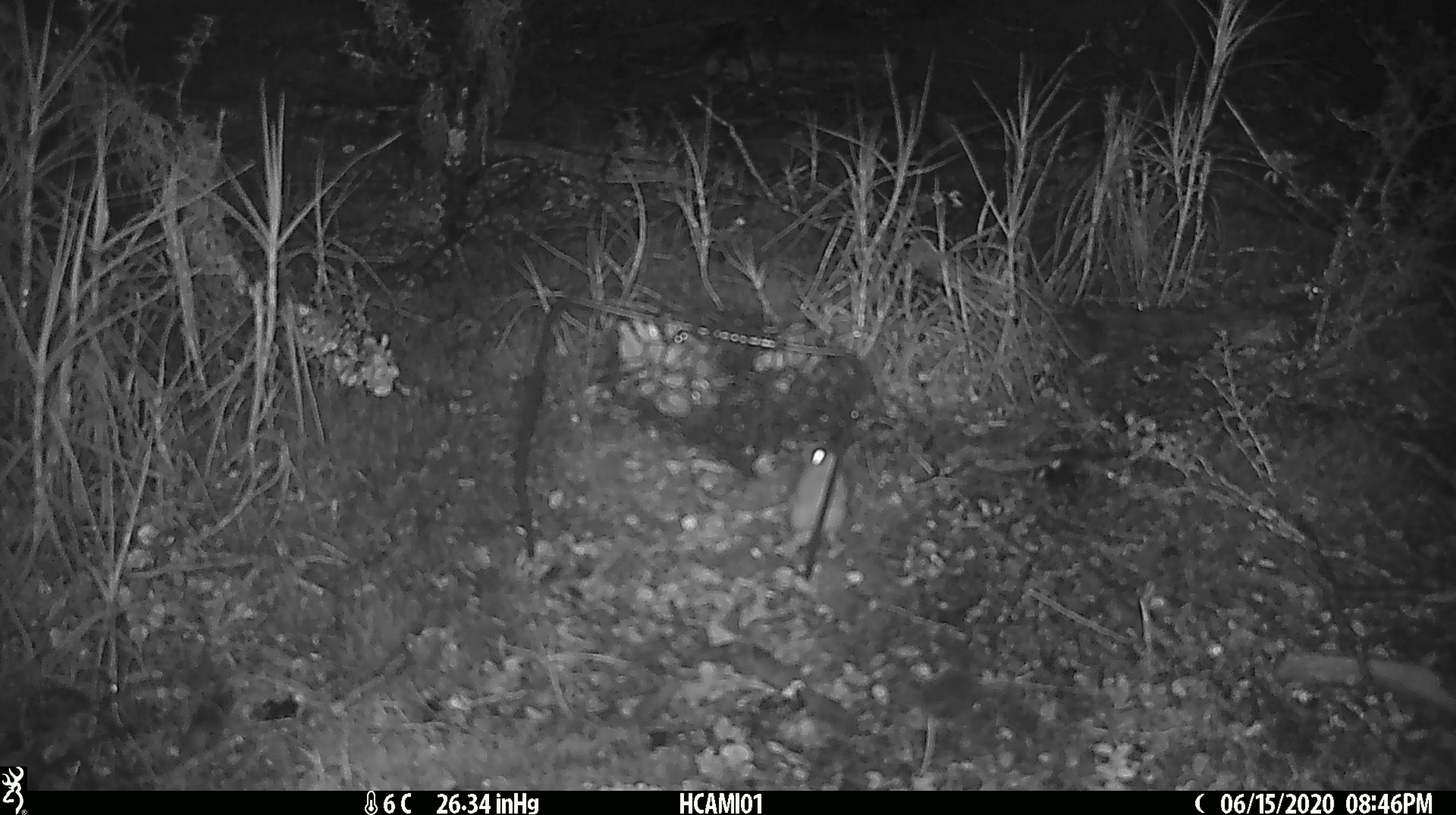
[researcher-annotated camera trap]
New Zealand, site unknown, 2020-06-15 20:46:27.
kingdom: Animalia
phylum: Chordata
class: Mammalia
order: Rodentia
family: Muridae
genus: Mus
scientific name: Mus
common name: mouse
Mouse (Mus).